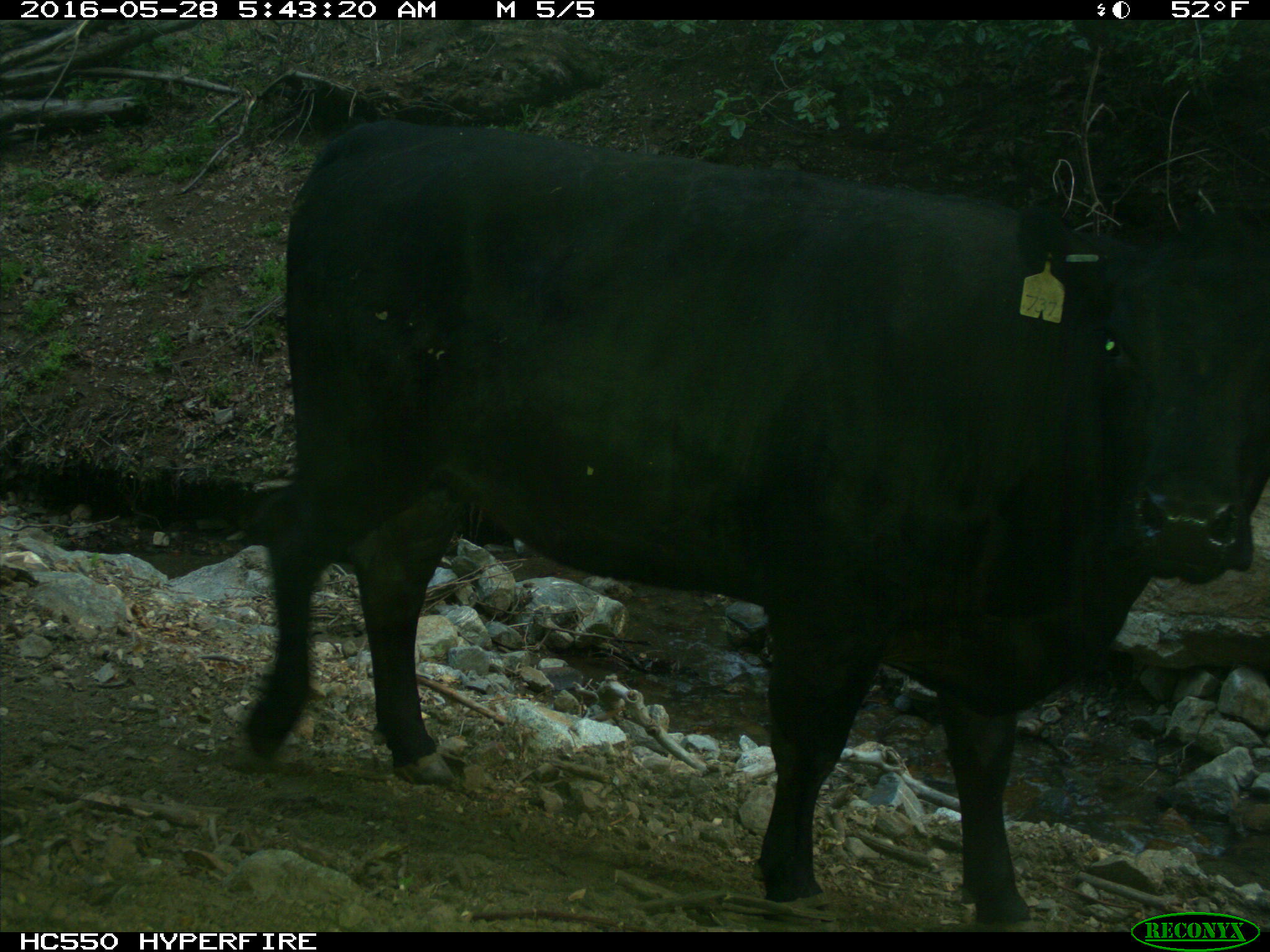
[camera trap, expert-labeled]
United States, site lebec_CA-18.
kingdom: Animalia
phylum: Chordata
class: Mammalia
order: Artiodactyla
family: Bovidae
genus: Bos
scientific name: Bos taurus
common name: domestic cow